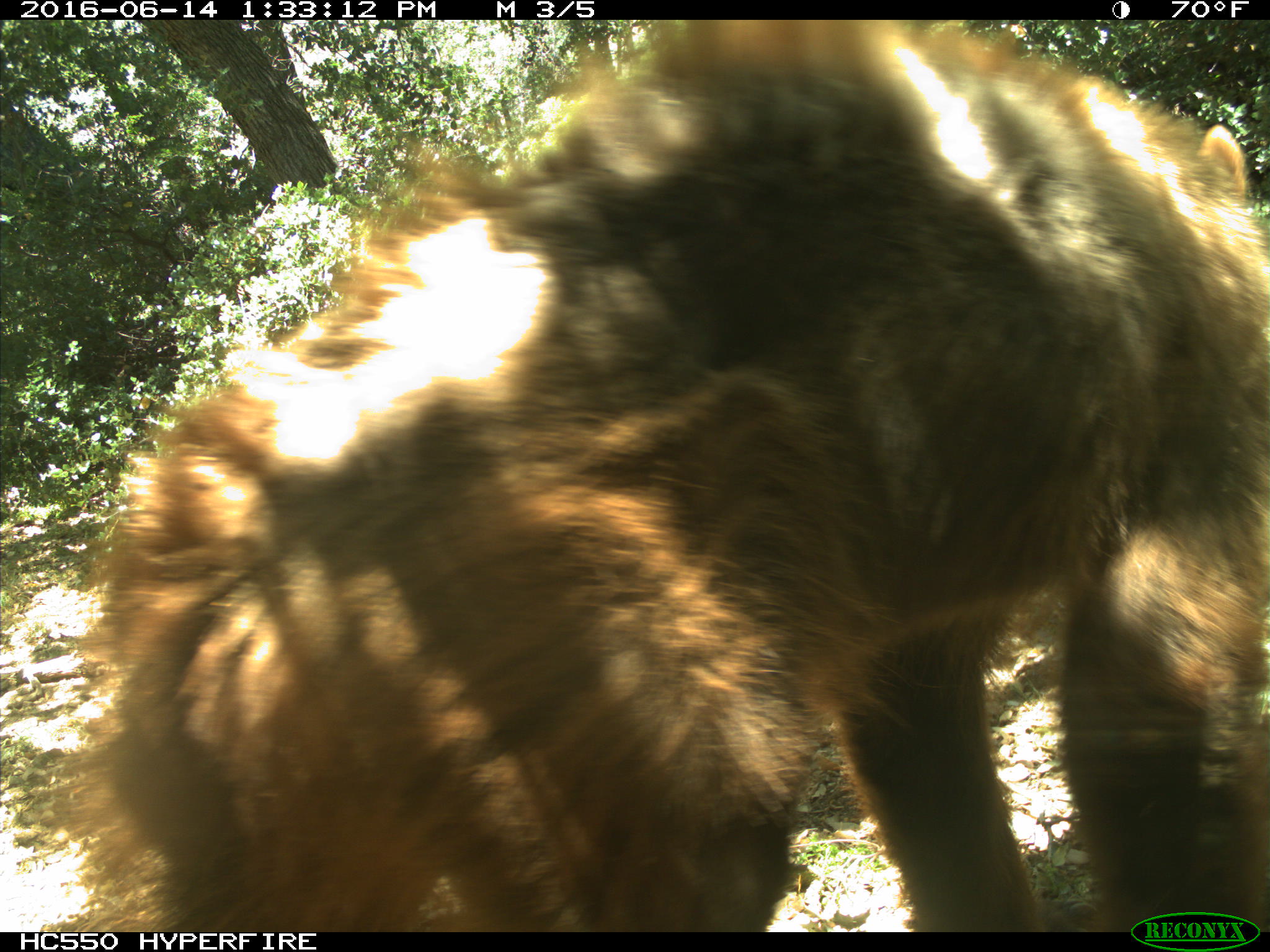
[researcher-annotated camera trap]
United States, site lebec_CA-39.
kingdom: Animalia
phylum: Chordata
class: Mammalia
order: Carnivora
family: Ursidae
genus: Ursus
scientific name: Ursus americanus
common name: american black bear